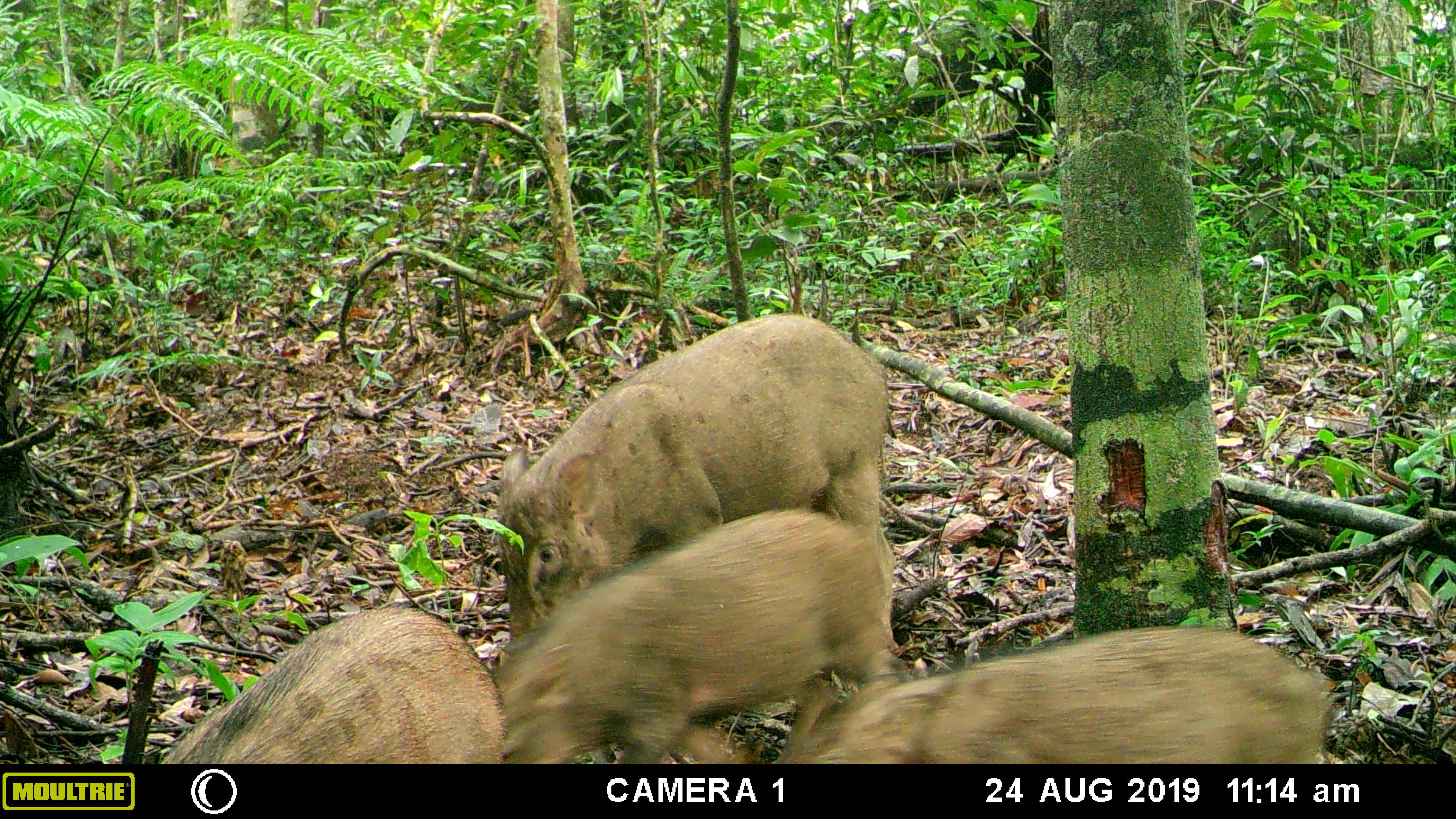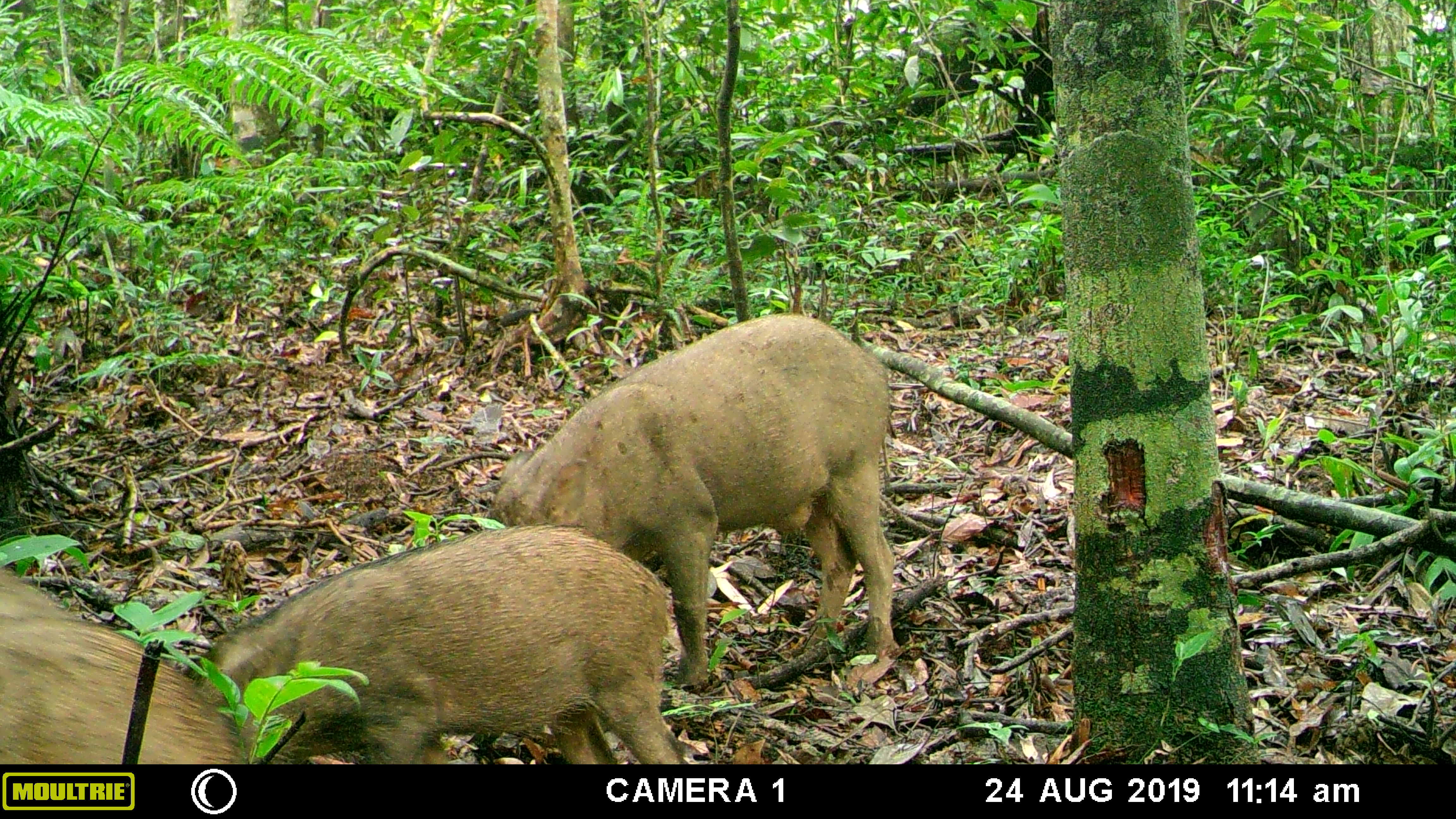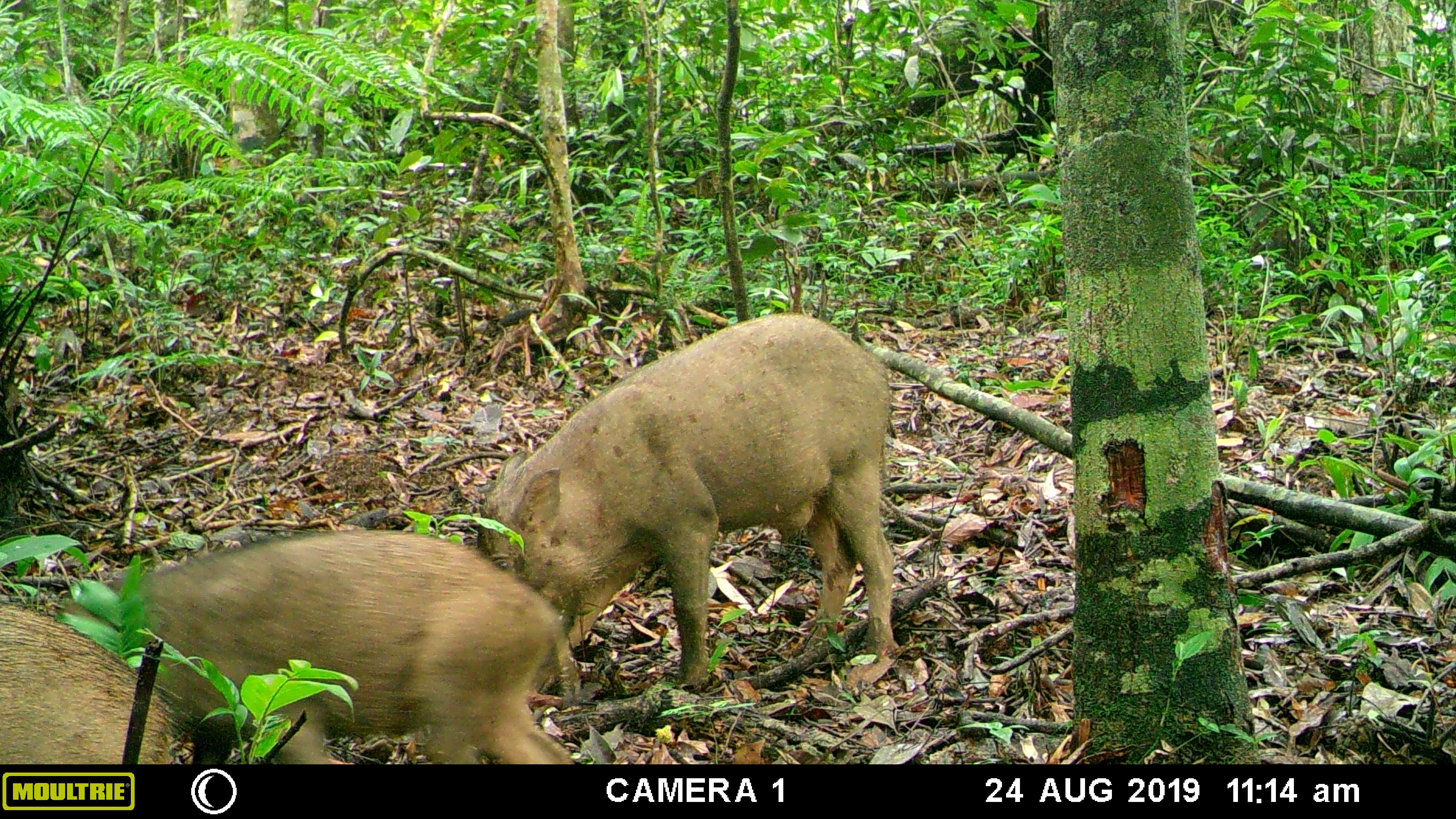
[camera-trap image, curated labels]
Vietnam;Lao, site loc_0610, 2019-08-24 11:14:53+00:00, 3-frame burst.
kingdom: Animalia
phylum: Chordata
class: Mammalia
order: Artiodactyla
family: Suidae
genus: Sus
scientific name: Sus scrofa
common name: eurasian wild pig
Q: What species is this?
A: Eurasian wild pig (Sus scrofa).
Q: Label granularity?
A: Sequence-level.